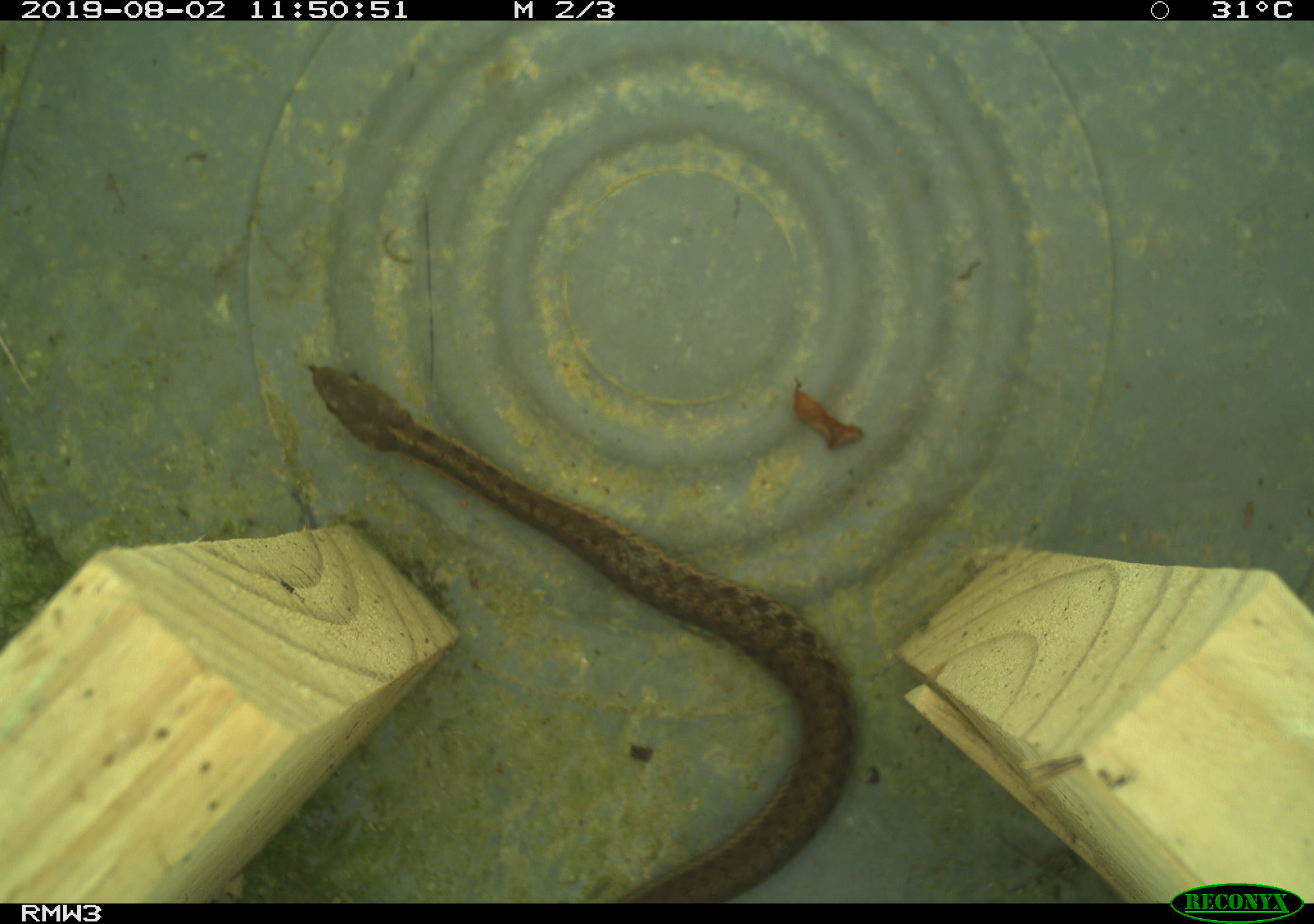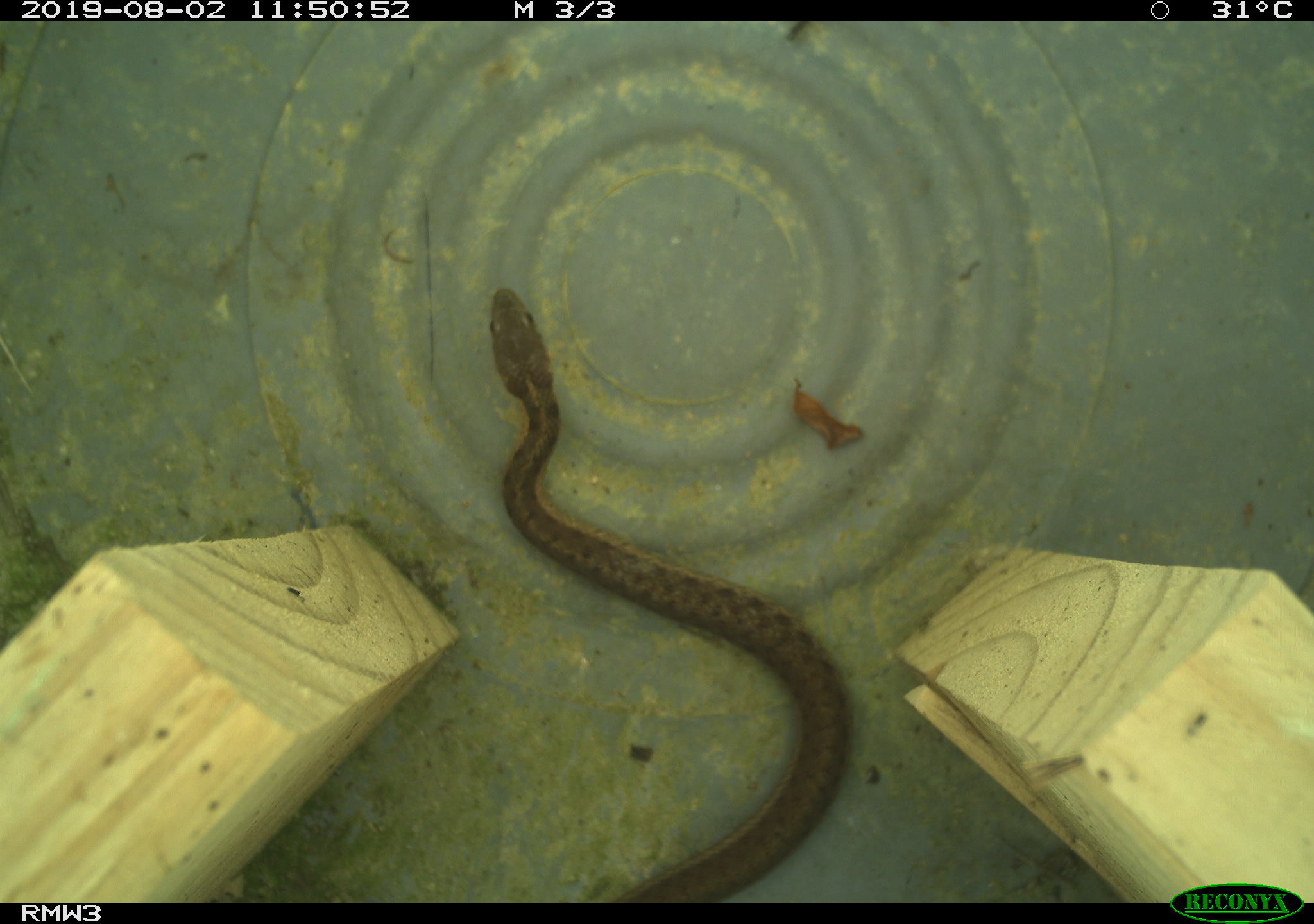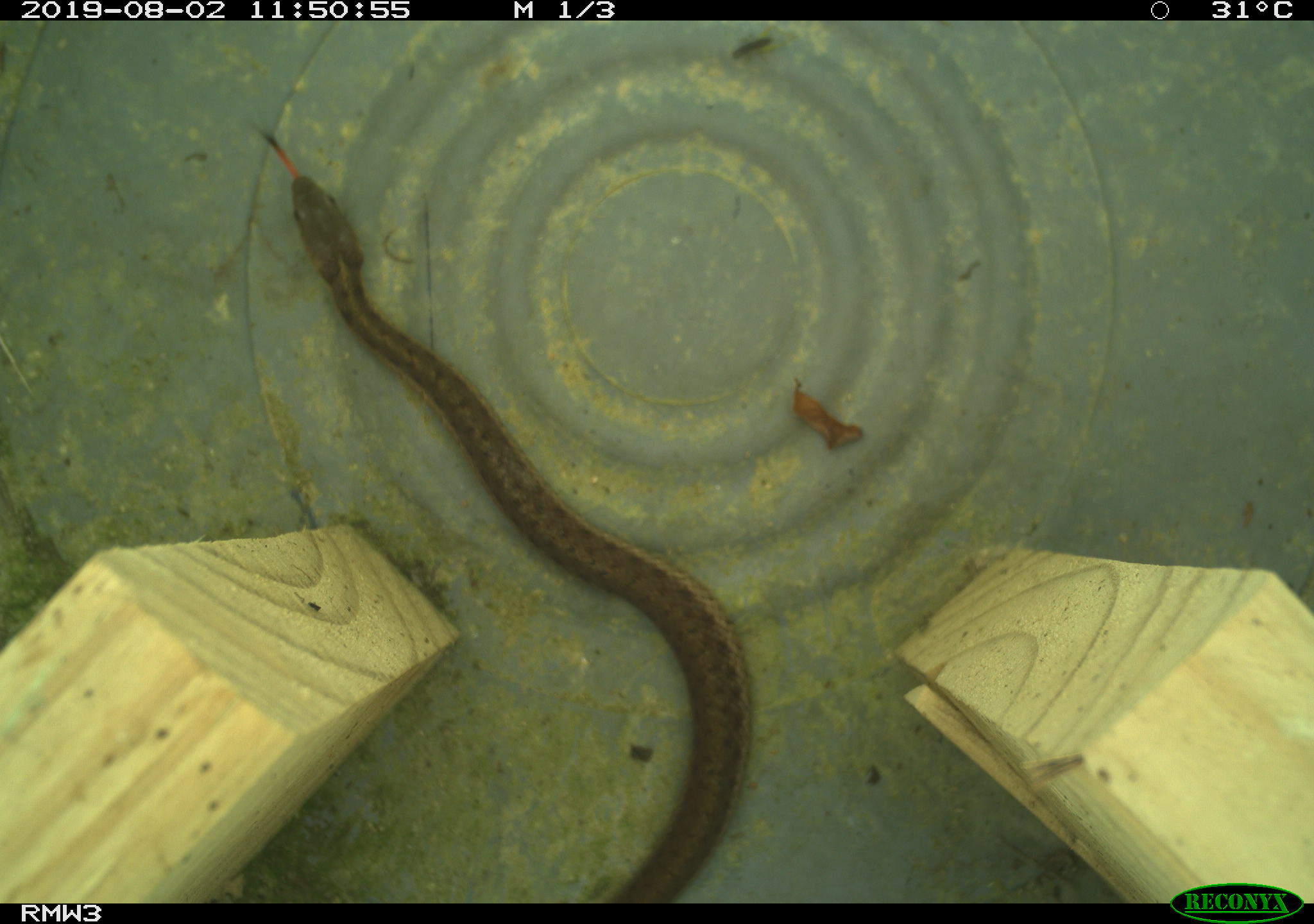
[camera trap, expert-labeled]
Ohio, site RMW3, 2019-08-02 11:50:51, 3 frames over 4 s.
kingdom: Animalia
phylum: Chordata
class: Reptilia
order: Squamata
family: Colubridae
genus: Thamnophis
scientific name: Thamnophis sirtalis sirtalis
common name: eastern gartersnake